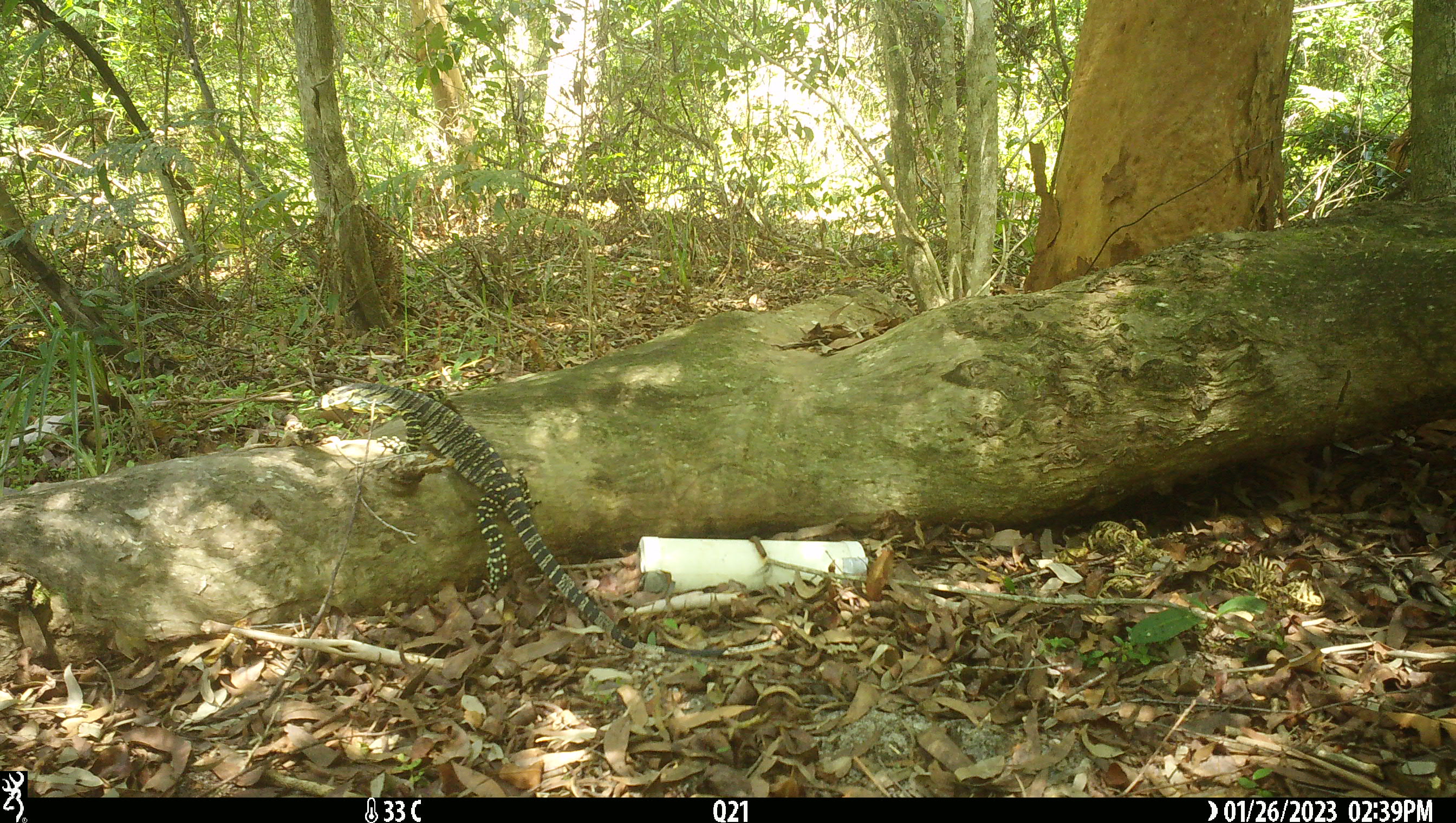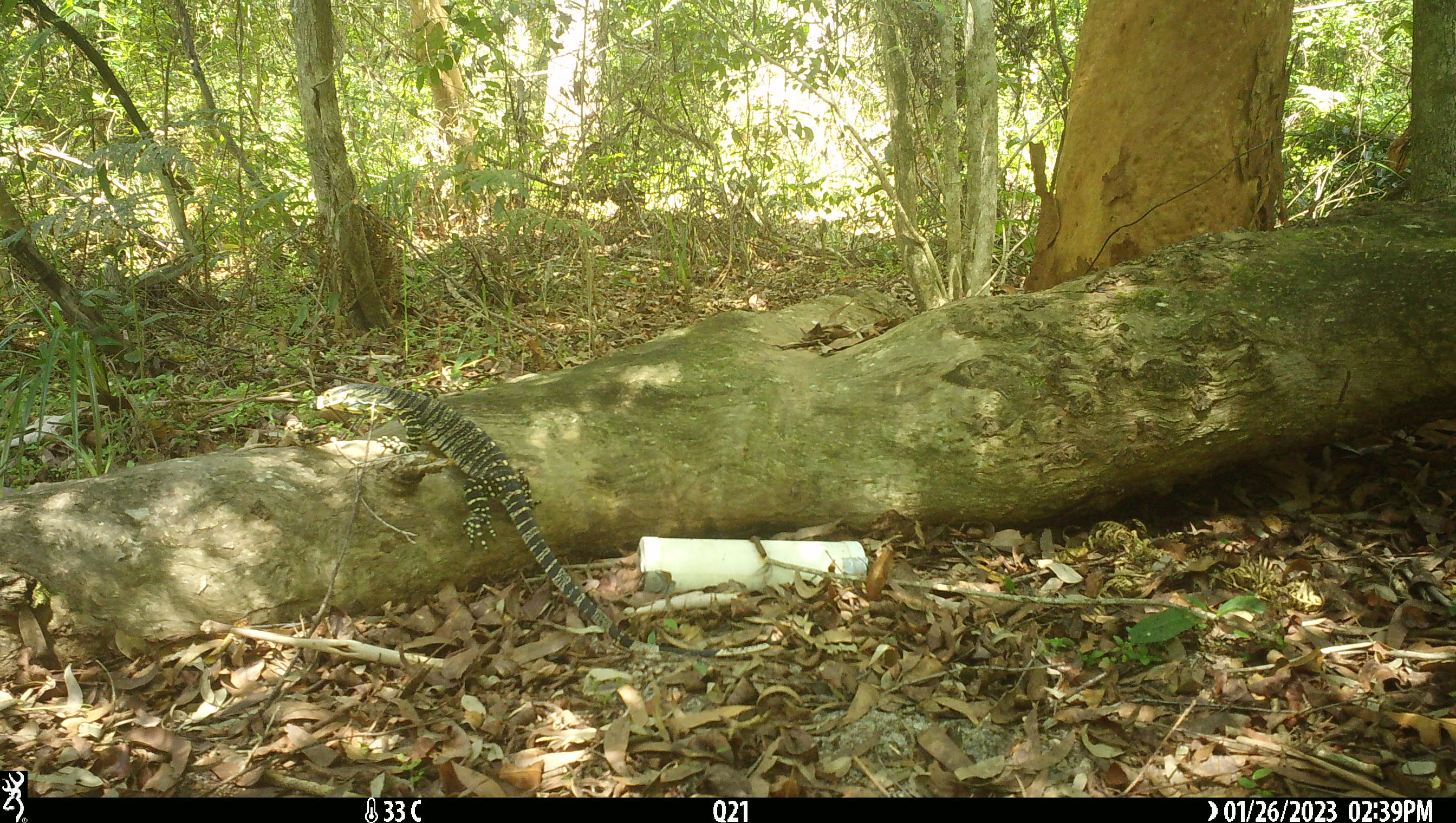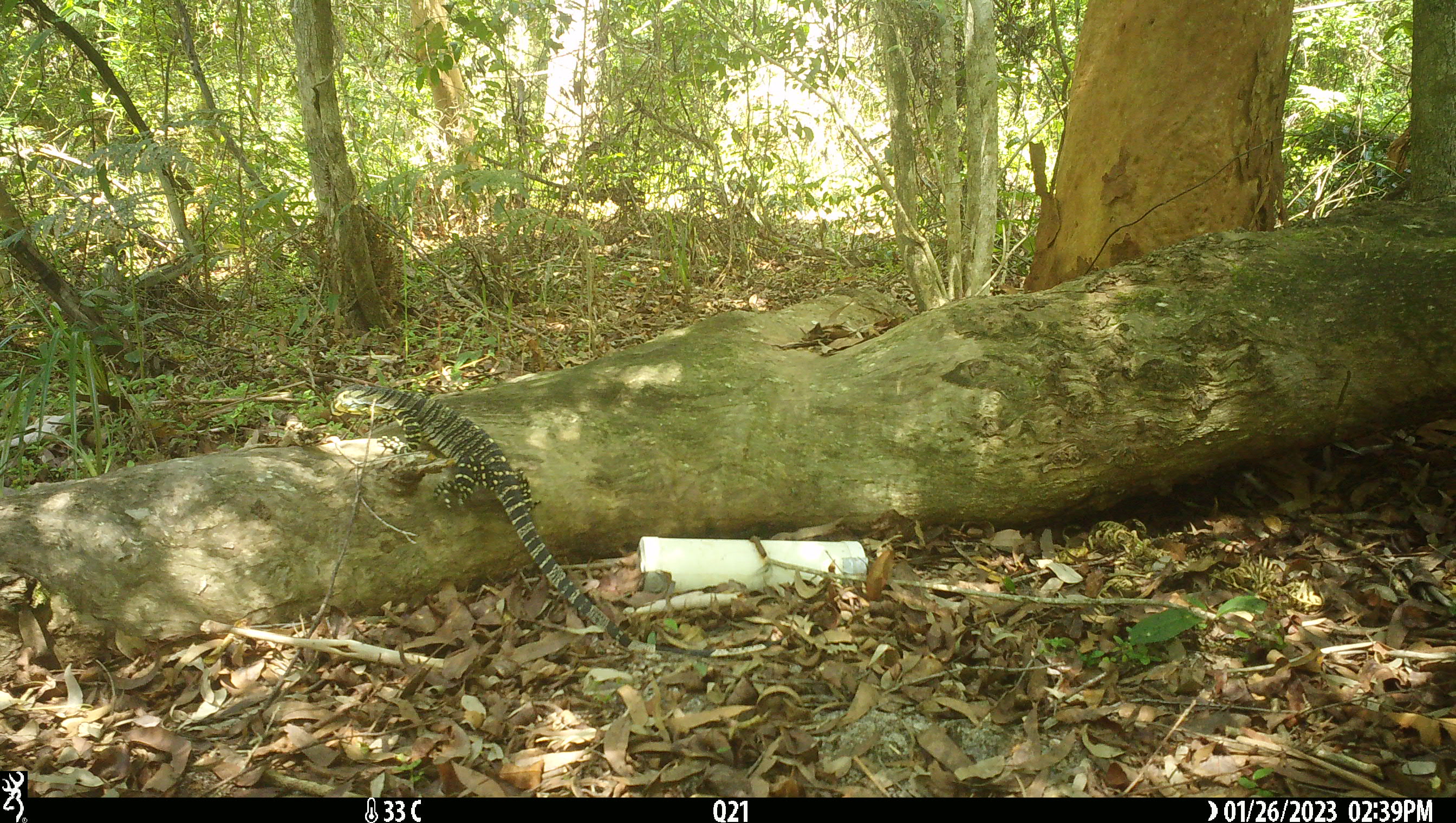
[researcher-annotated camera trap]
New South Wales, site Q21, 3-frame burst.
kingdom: Animalia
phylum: Chordata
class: Reptilia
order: Squamata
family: Varanidae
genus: Varanus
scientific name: Varanus varius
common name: lace monitor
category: goanna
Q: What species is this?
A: Goanna (lace monitor) (Varanus varius).